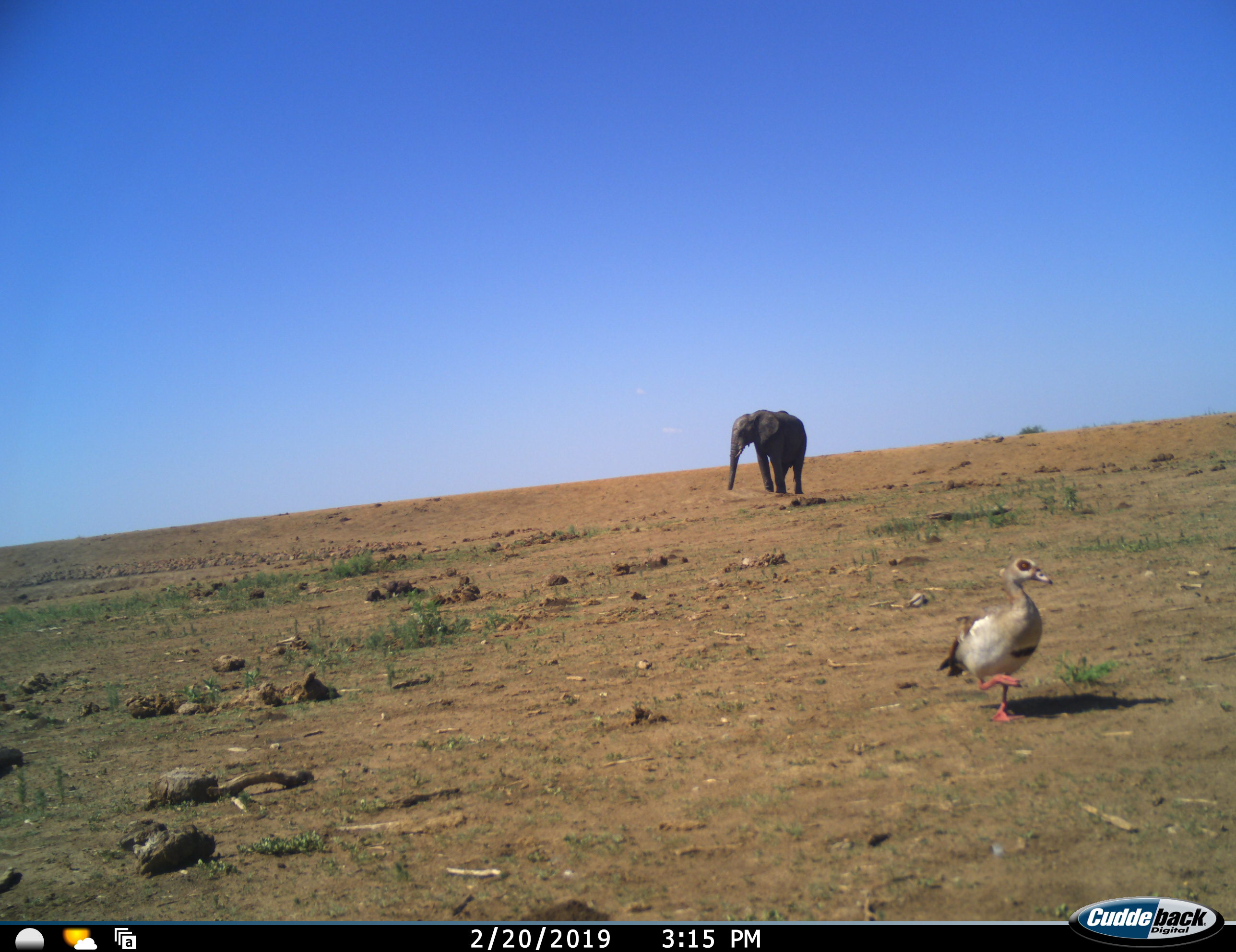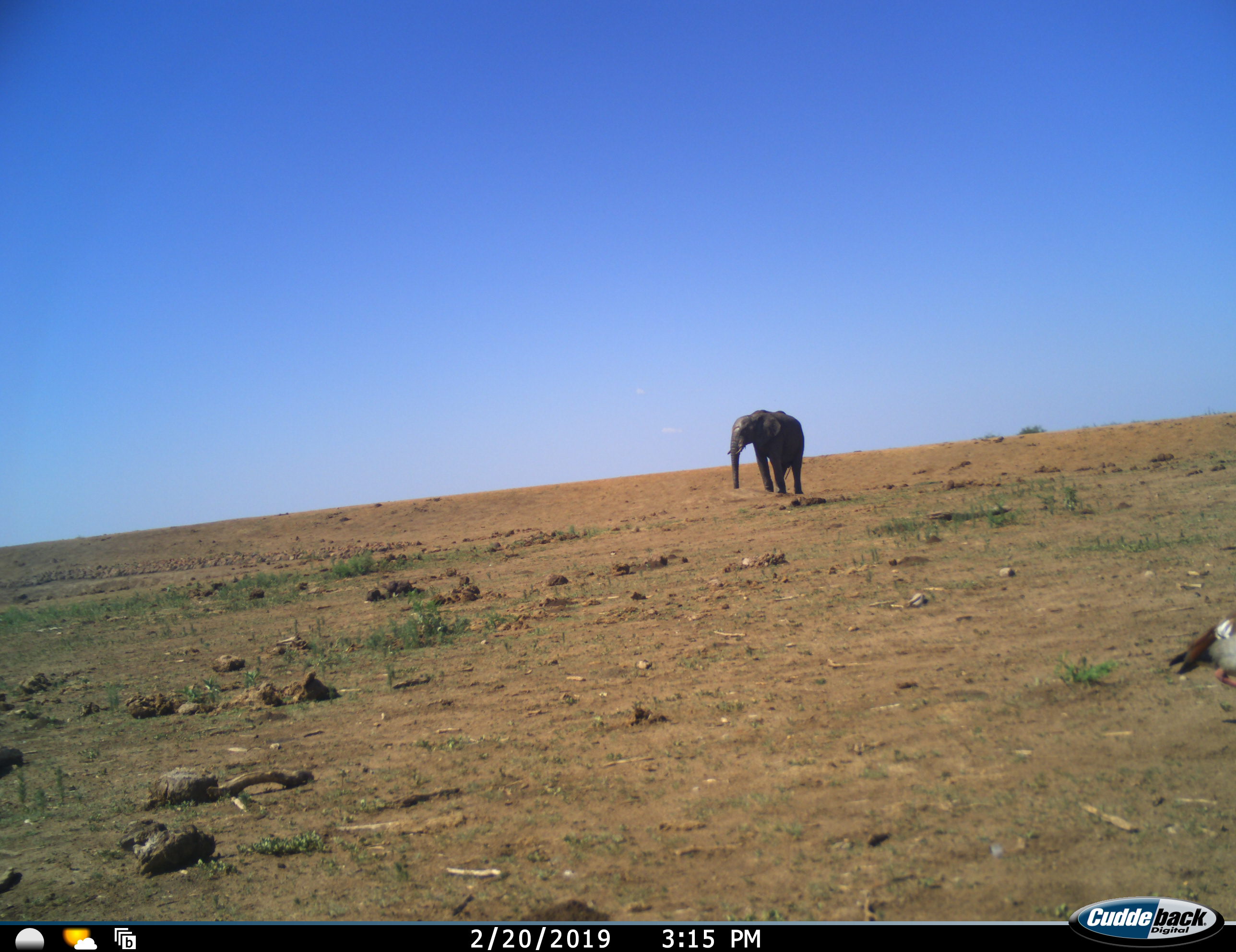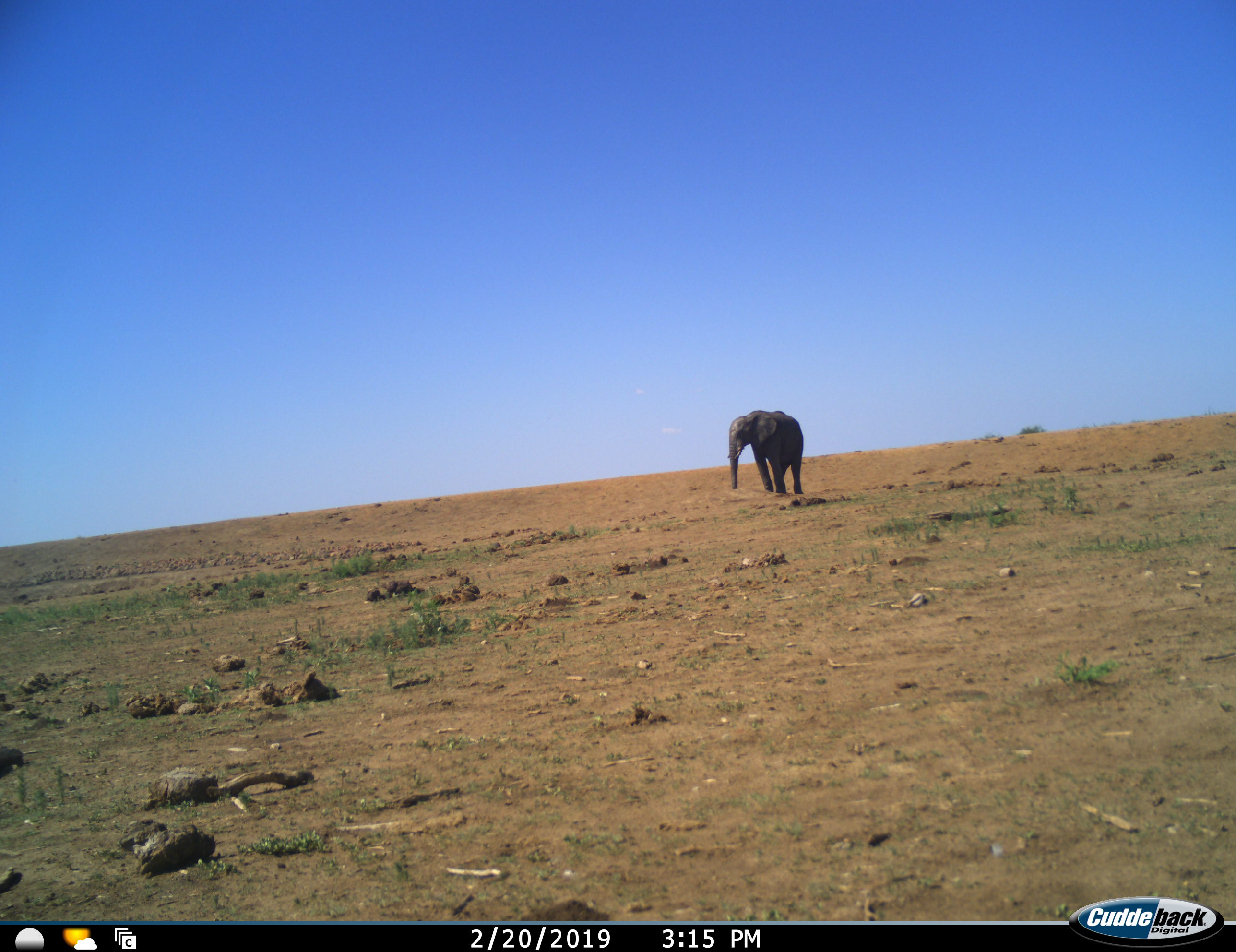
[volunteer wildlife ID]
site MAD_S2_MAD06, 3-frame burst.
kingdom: Animalia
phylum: Chordata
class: Aves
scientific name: Aves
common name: bird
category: birdother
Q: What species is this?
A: Birdother (bird) (Aves).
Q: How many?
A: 1.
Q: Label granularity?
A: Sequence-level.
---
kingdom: Animalia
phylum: Chordata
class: Mammalia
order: Proboscidea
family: Elephantidae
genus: Loxodonta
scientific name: Loxodonta africana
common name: african bush elephant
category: elephant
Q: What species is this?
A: Elephant (african bush elephant) (Loxodonta africana).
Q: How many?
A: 1.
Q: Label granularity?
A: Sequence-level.